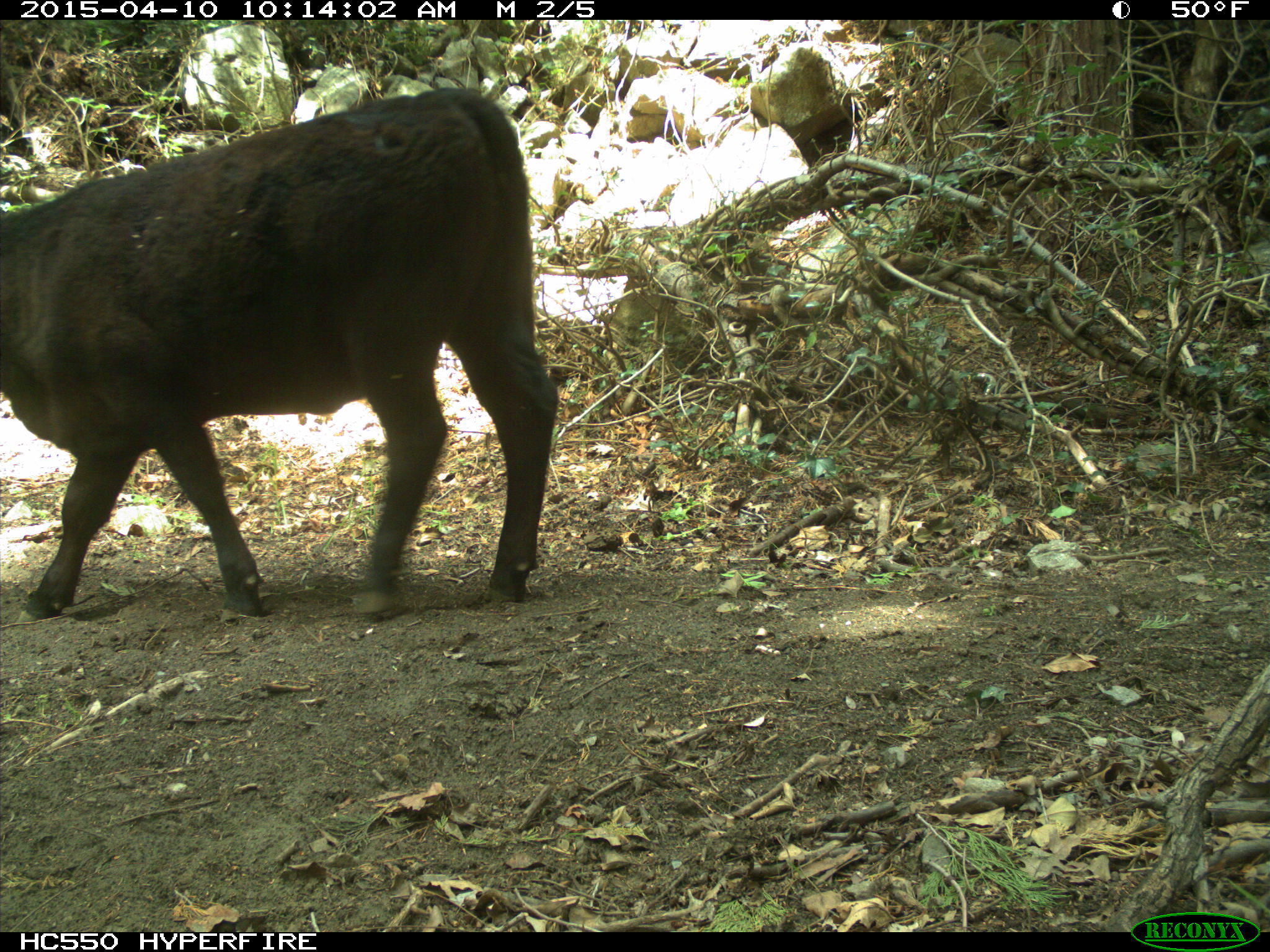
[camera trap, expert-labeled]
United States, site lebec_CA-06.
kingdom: Animalia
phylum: Chordata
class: Mammalia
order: Artiodactyla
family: Bovidae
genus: Bos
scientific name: Bos taurus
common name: domestic cow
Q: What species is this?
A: Bos taurus (domestic cow).